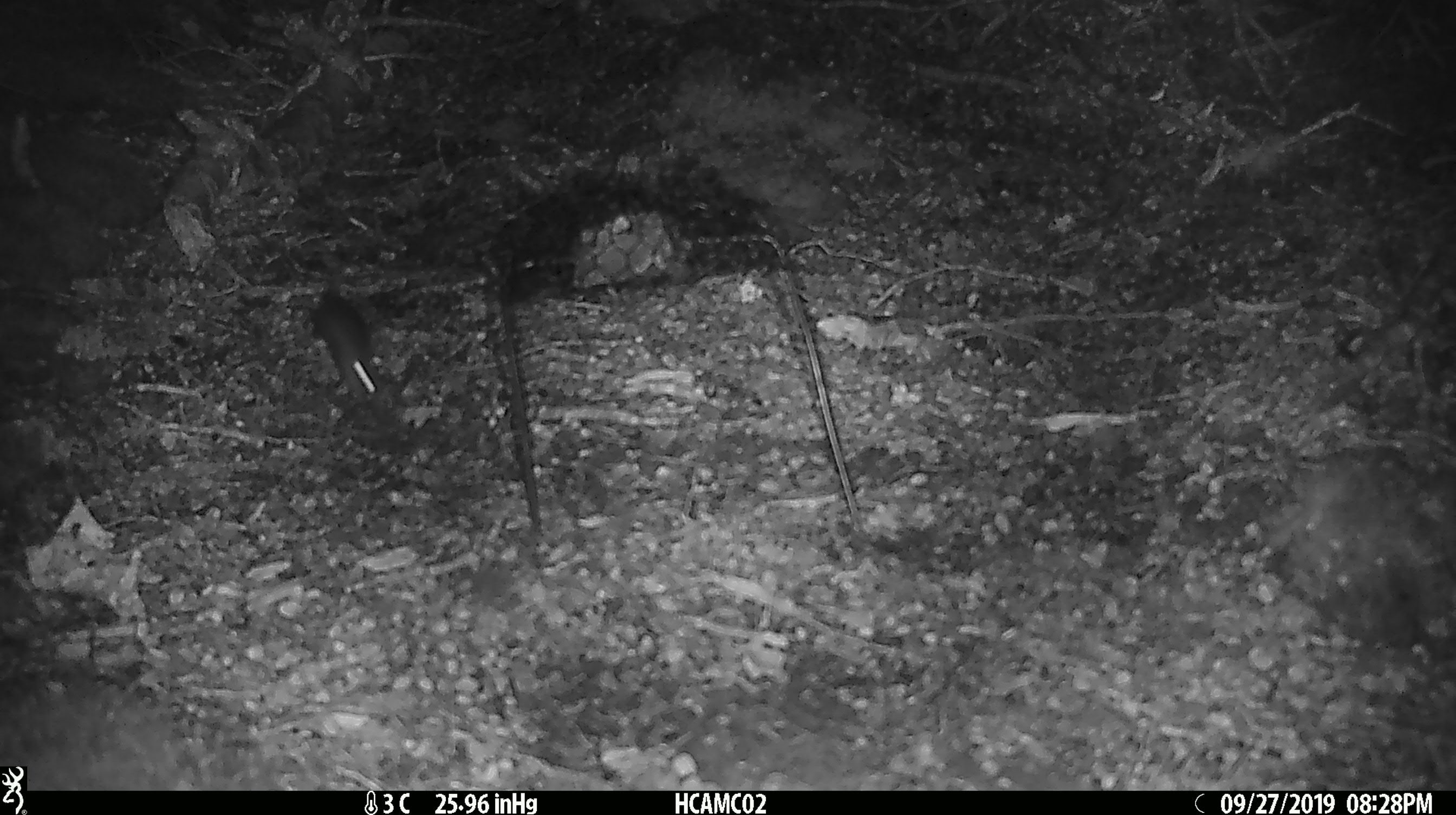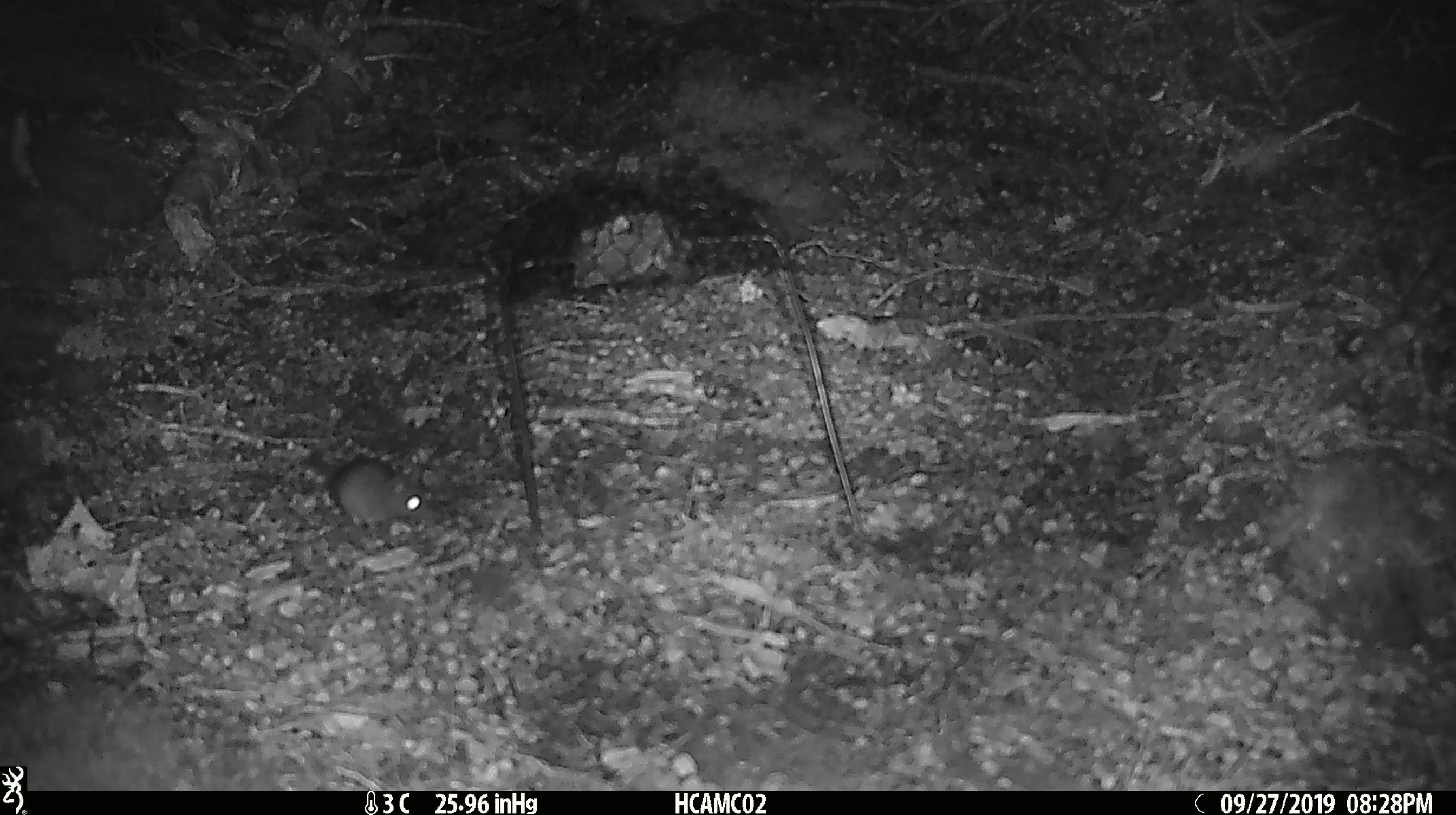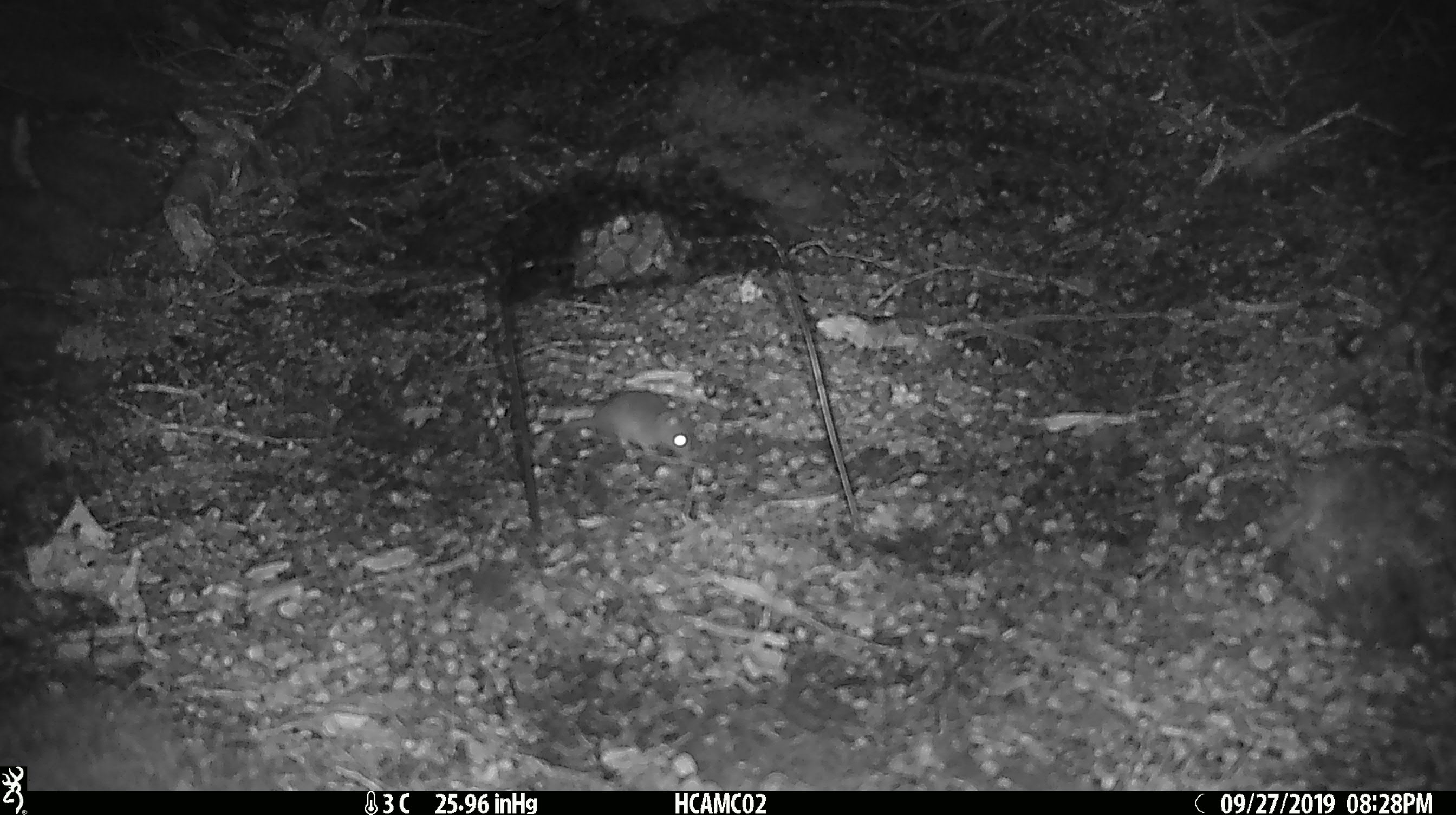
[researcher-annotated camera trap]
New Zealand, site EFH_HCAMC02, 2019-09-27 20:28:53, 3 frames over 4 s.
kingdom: Animalia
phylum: Chordata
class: Mammalia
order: Rodentia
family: Muridae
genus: Mus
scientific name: Mus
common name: mouse